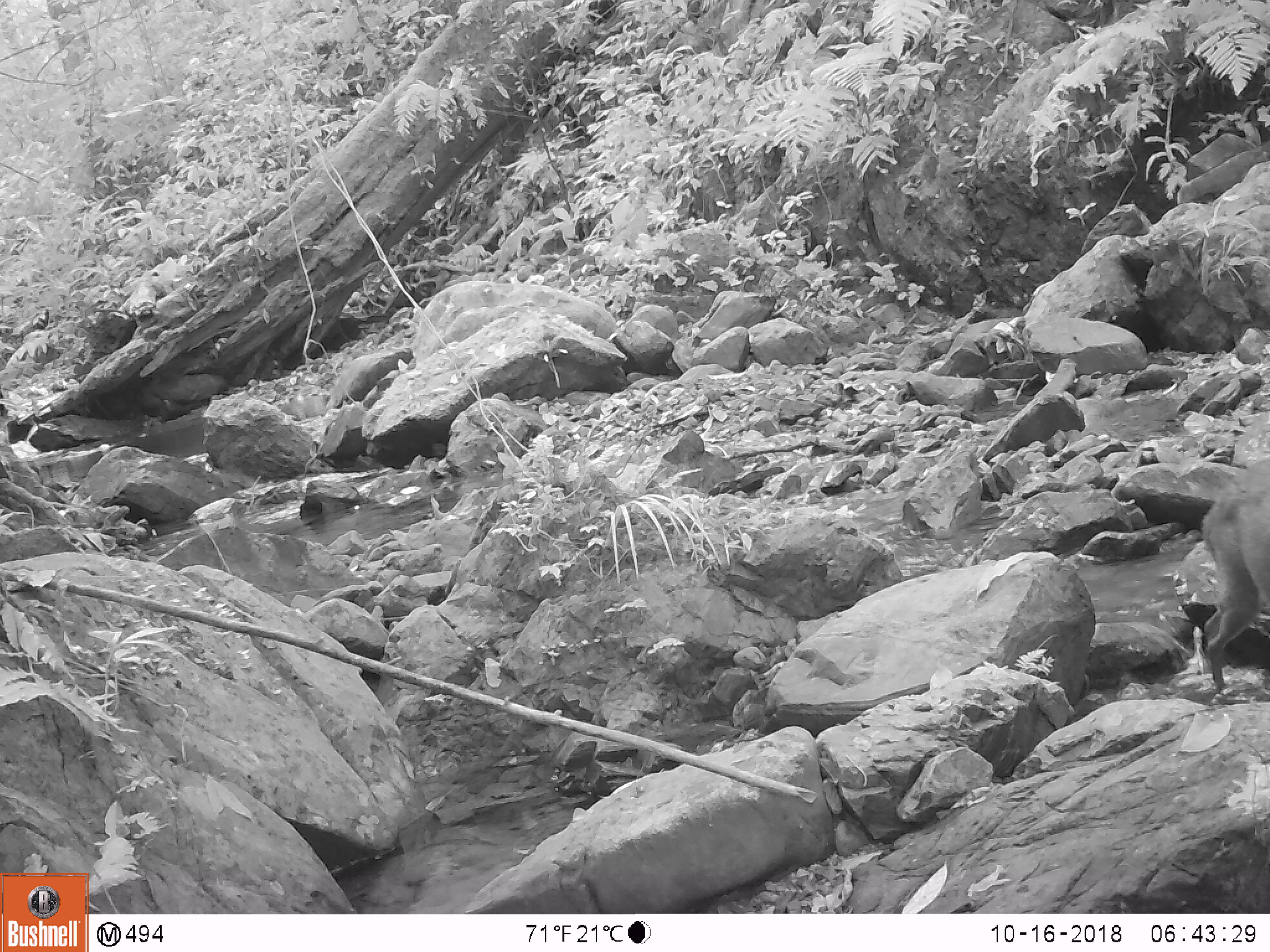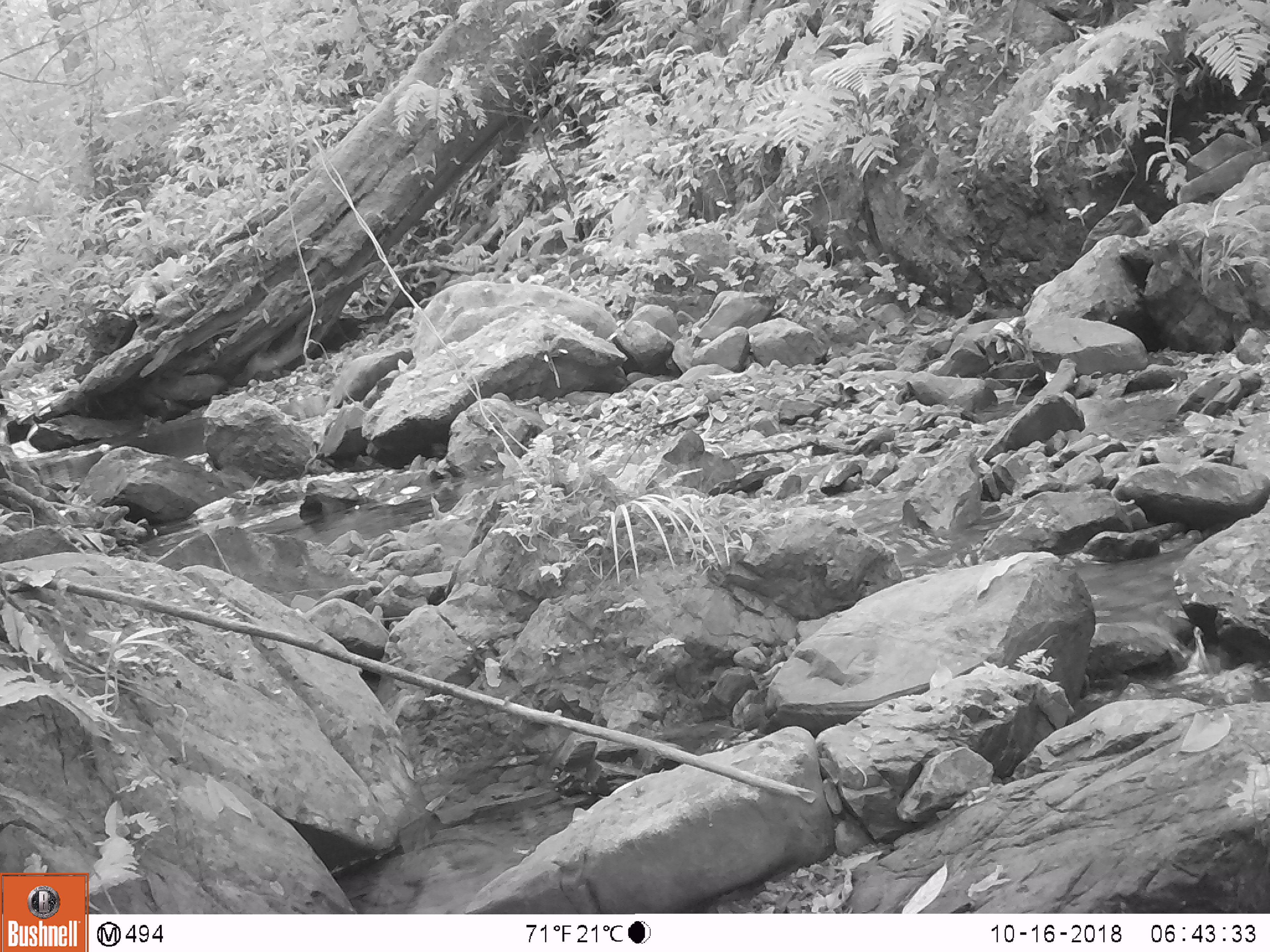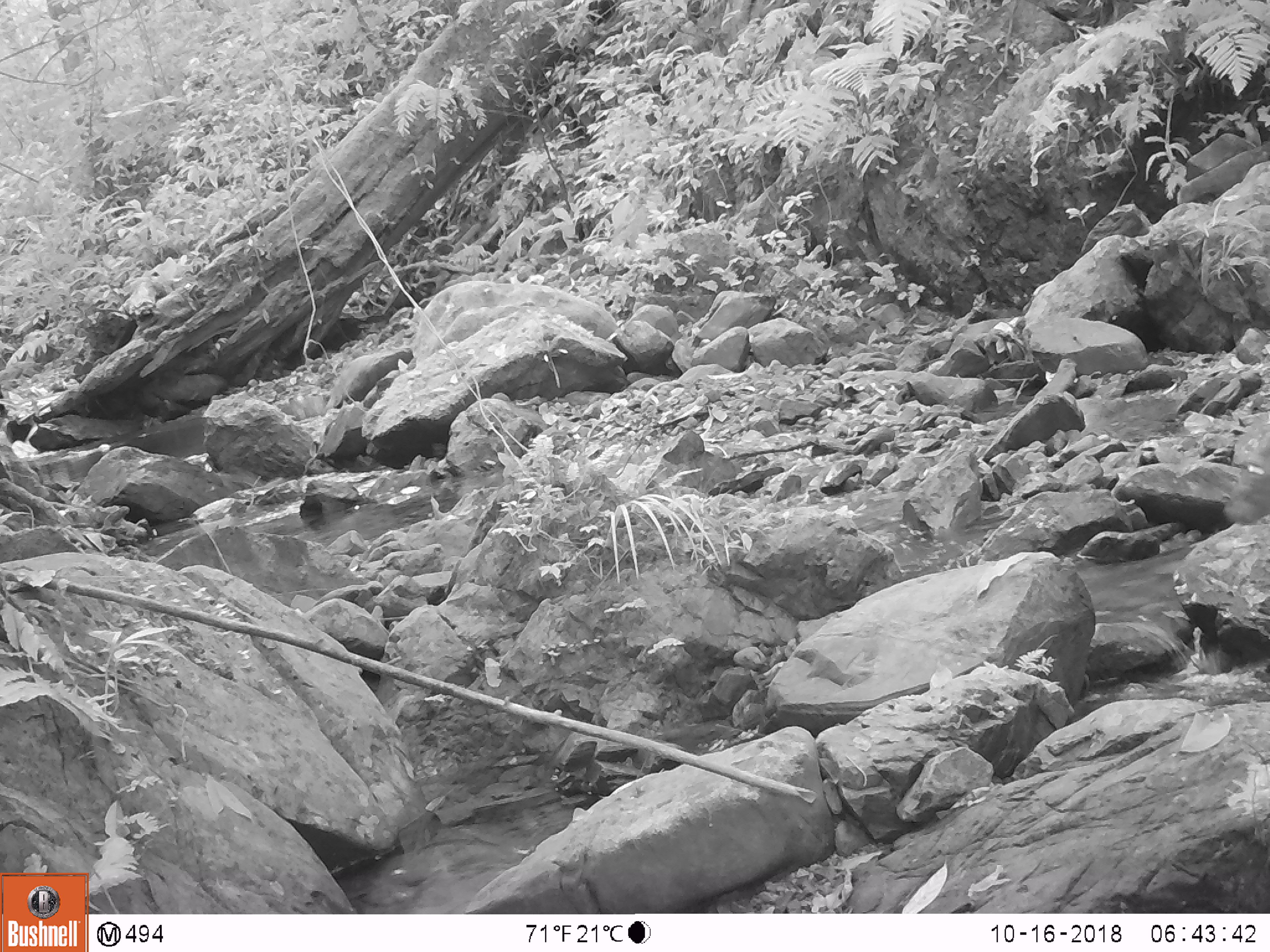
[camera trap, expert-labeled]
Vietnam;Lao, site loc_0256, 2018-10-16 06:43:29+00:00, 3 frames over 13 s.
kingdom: Animalia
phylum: Chordata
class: Mammalia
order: Artiodactyla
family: Cervidae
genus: Muntiacus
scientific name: Muntiacus rooseveltorum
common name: roosevelt's muntjac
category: roosevelts muntjac group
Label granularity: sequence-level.